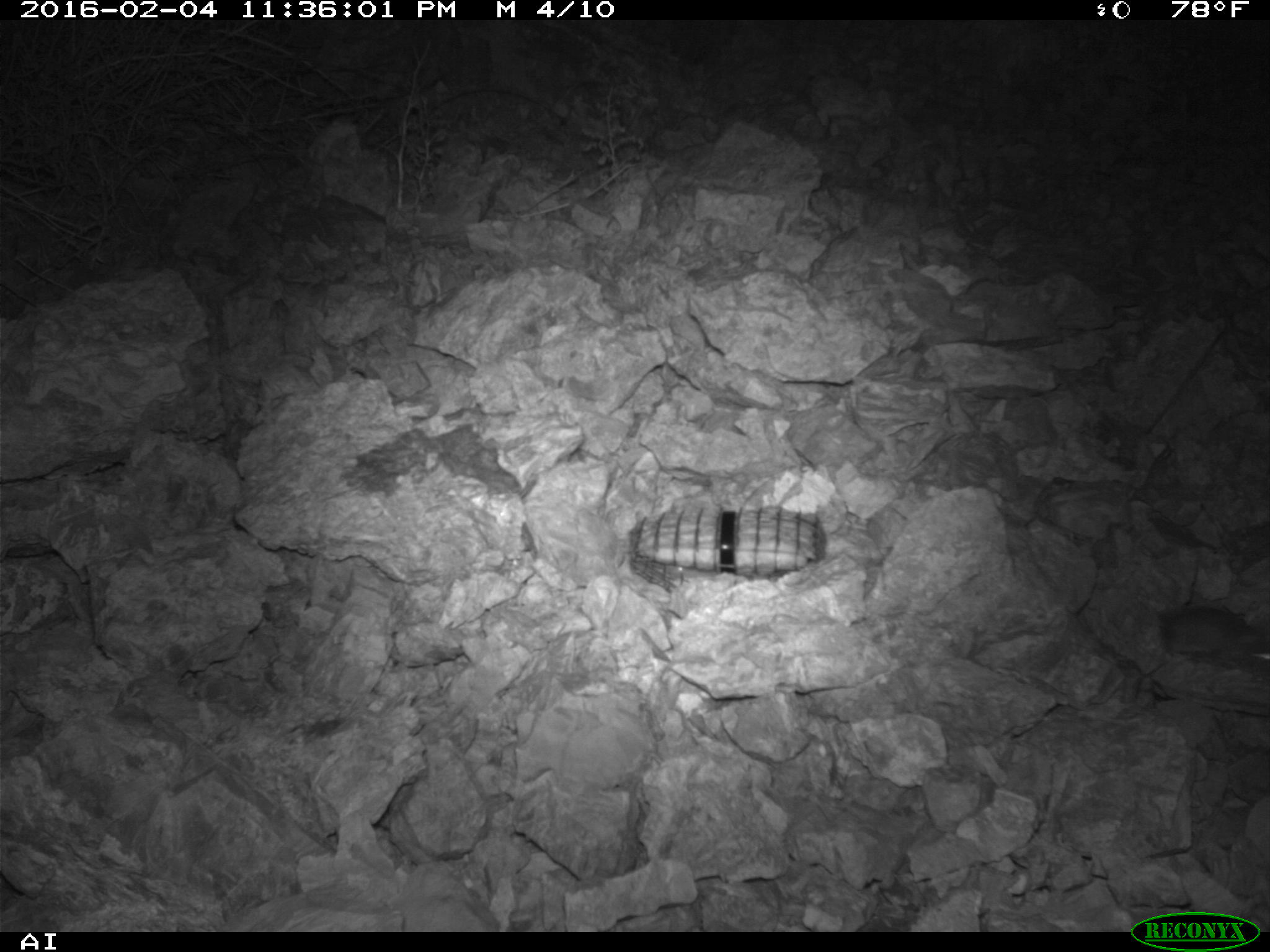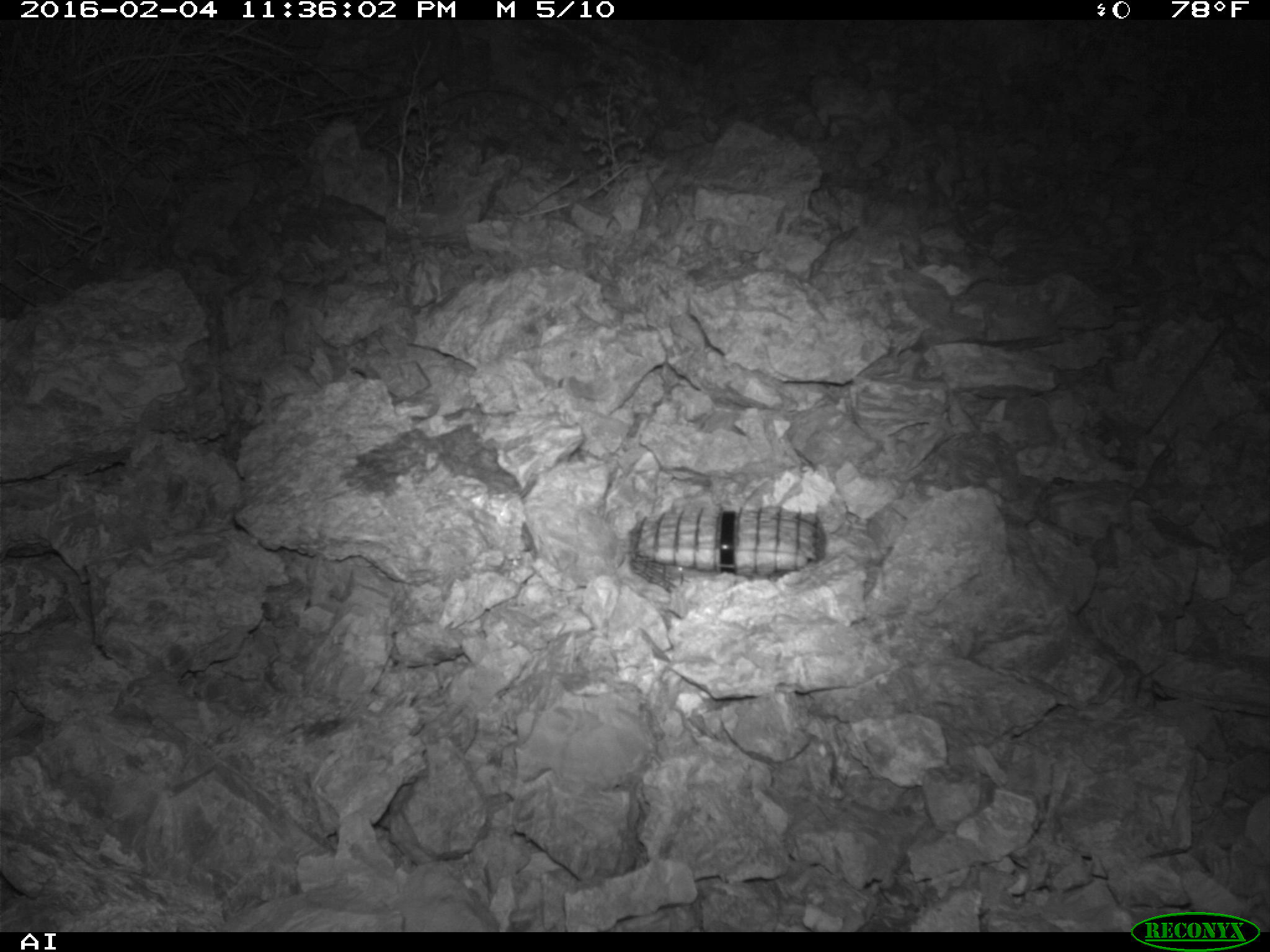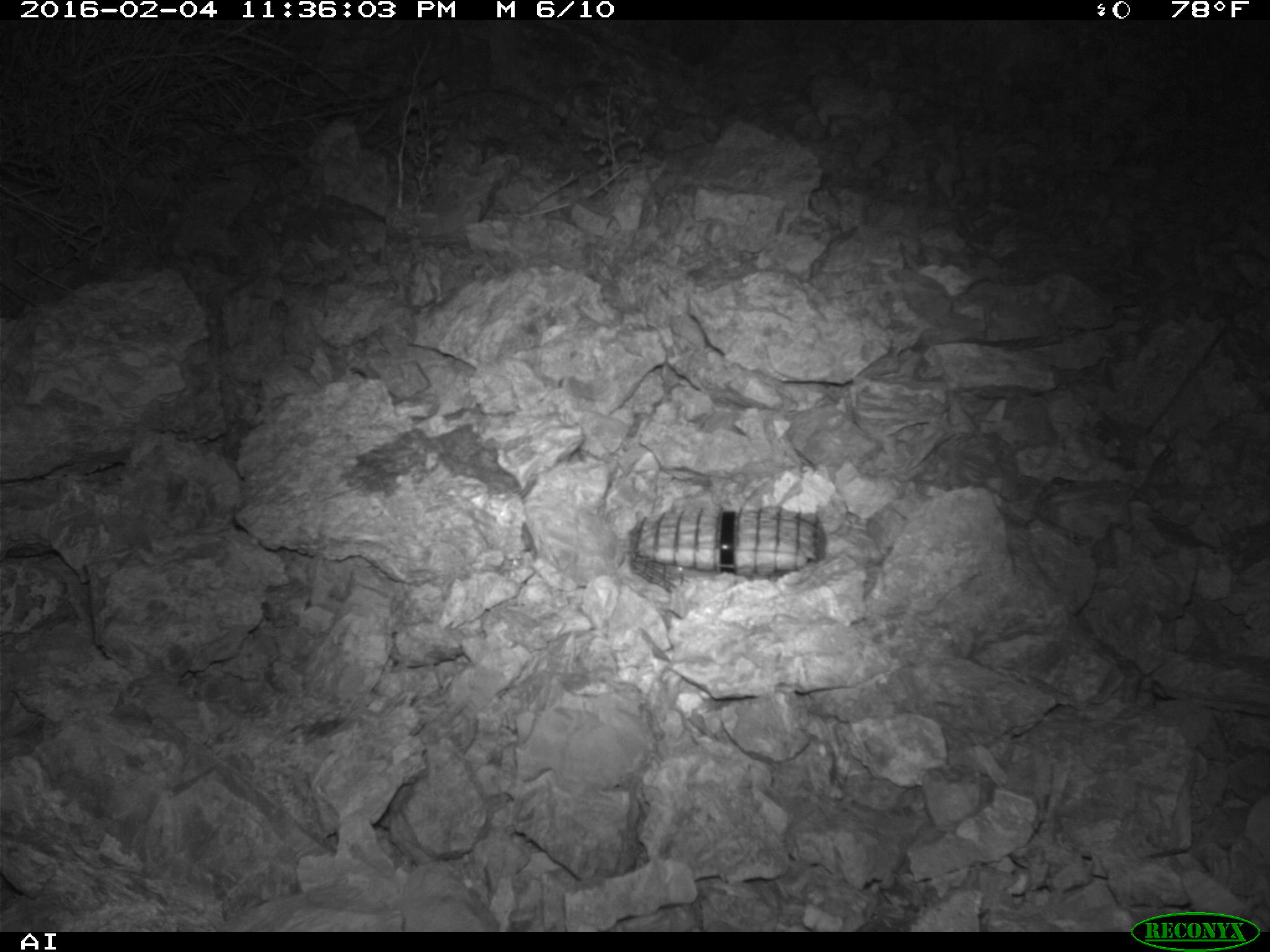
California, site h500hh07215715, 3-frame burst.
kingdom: Animalia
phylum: Chordata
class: Mammalia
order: Rodentia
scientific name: Rodentia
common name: rodent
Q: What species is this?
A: Rodent (Rodentia).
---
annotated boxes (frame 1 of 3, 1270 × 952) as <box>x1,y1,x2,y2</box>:
rodent: <box>1119,605,1269,675</box>